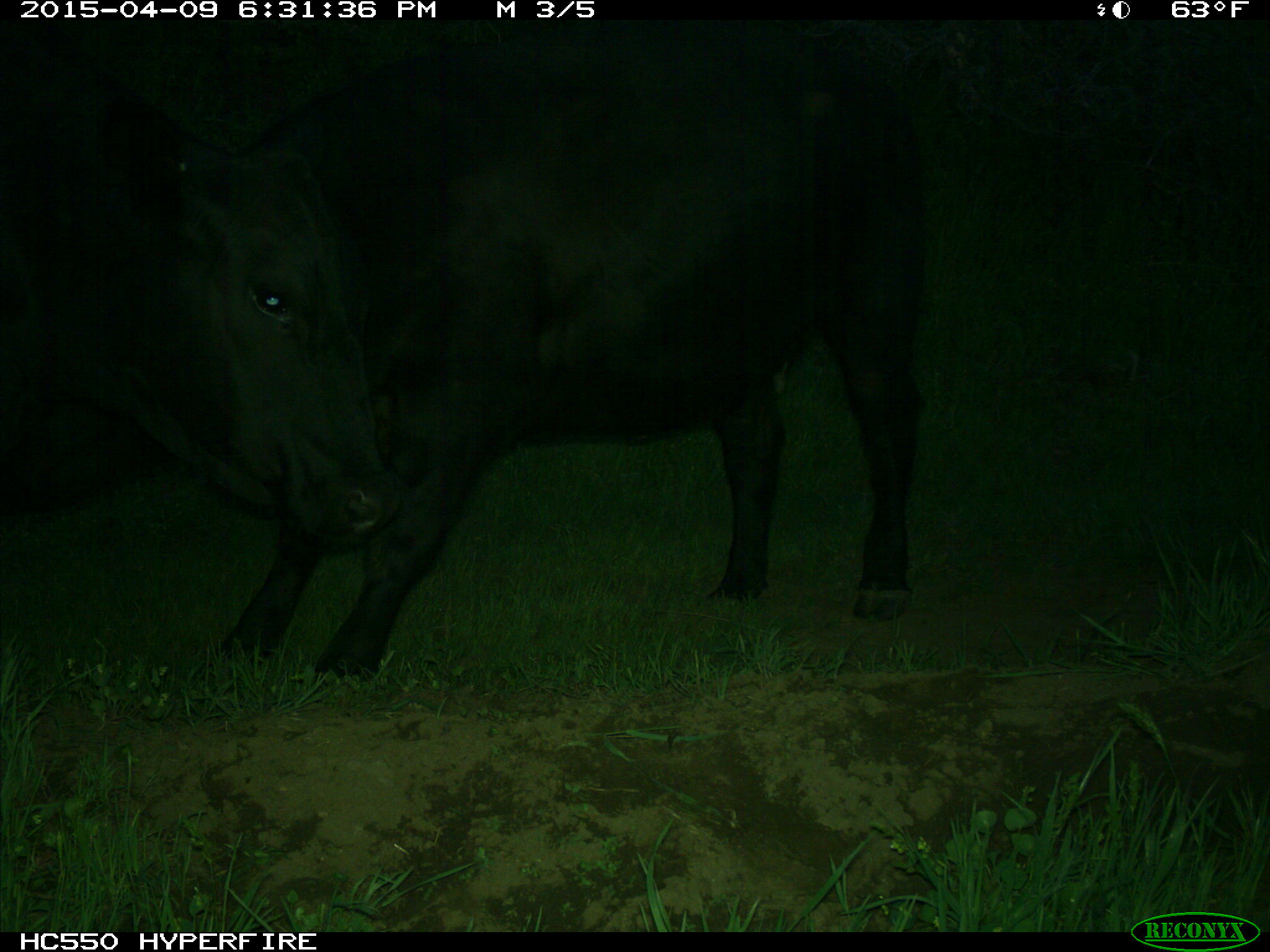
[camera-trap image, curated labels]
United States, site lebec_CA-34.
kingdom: Animalia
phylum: Chordata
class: Mammalia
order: Artiodactyla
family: Bovidae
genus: Bos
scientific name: Bos taurus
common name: domestic cow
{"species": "Bos taurus (domestic cow)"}